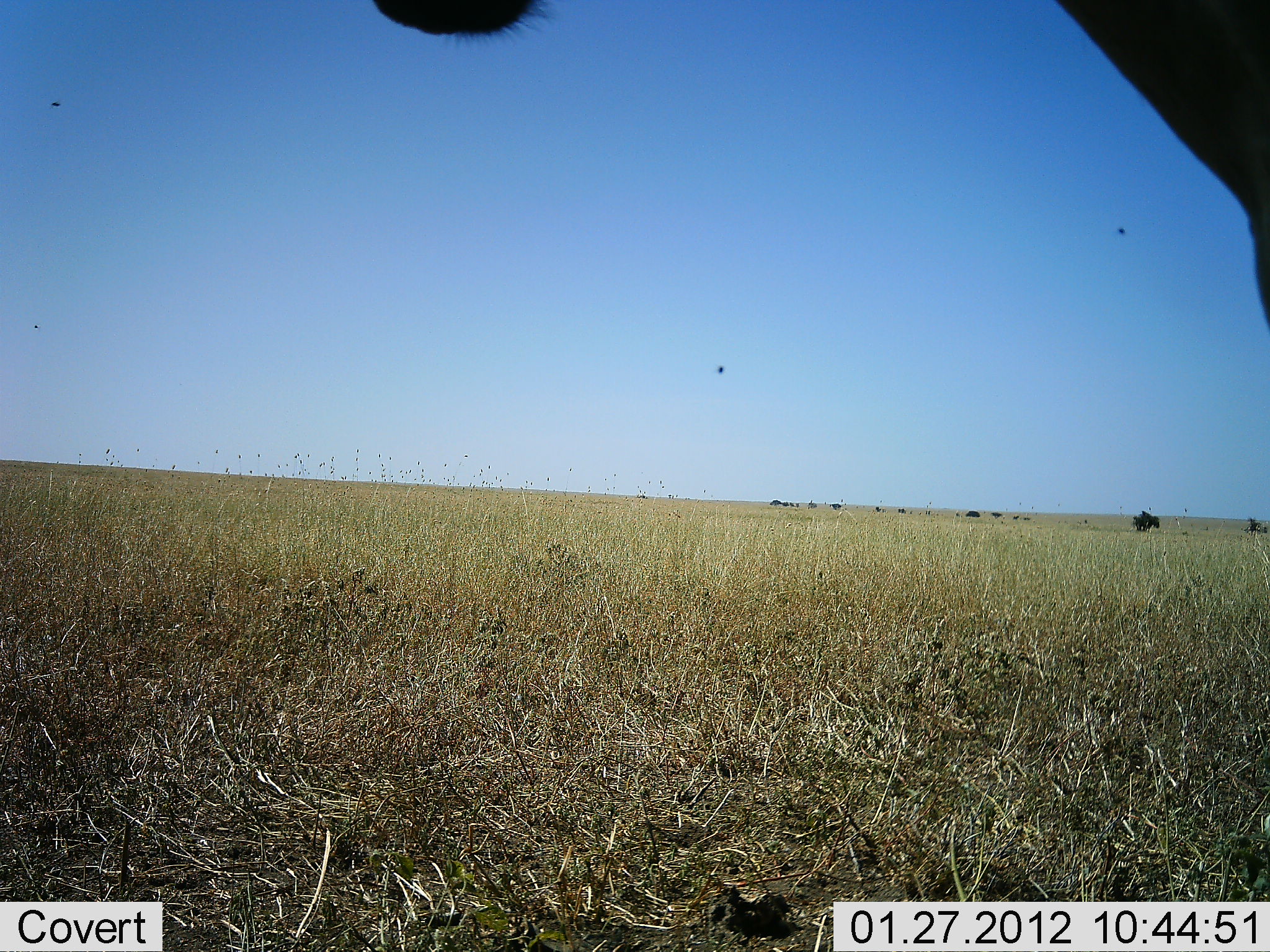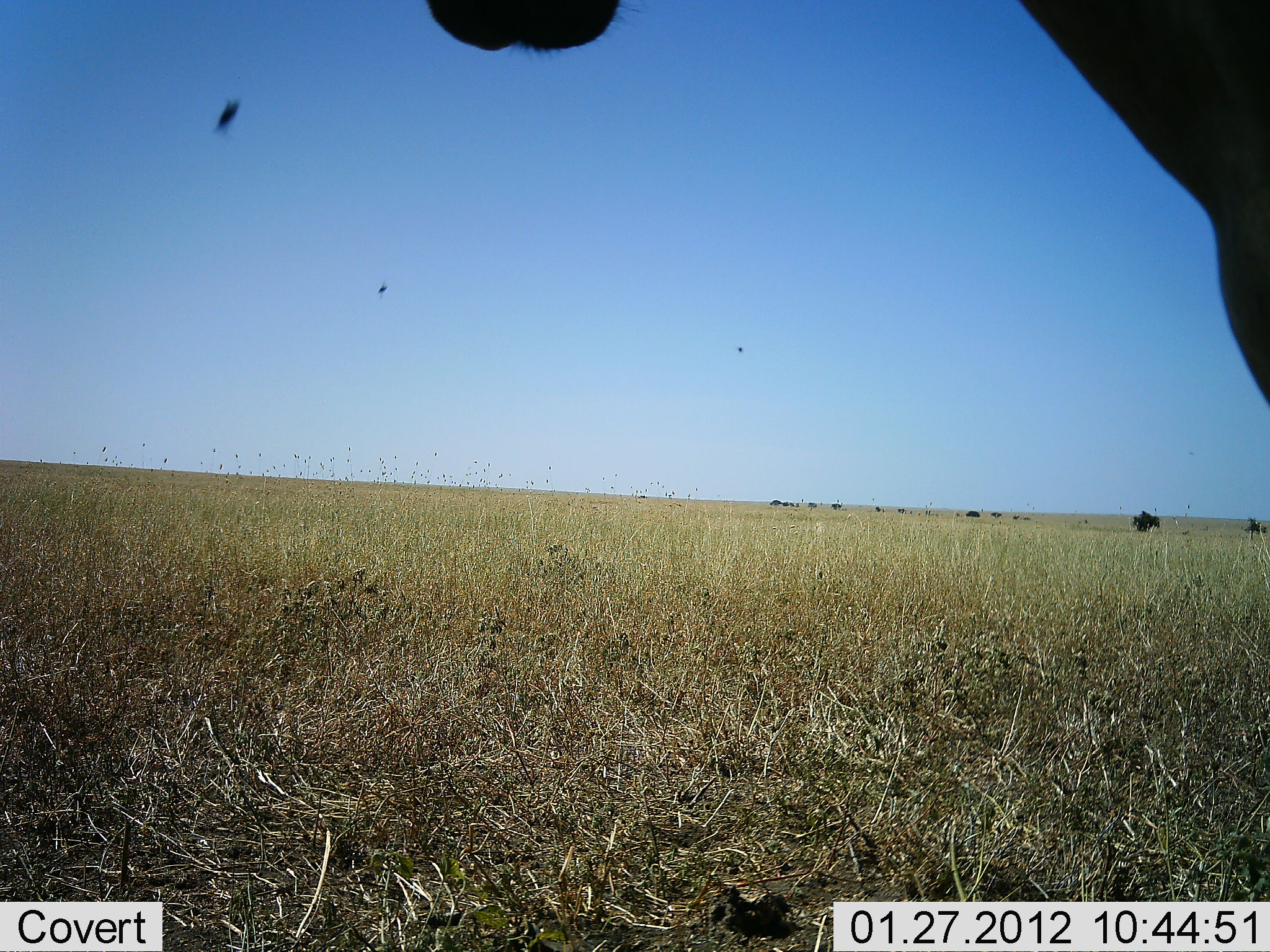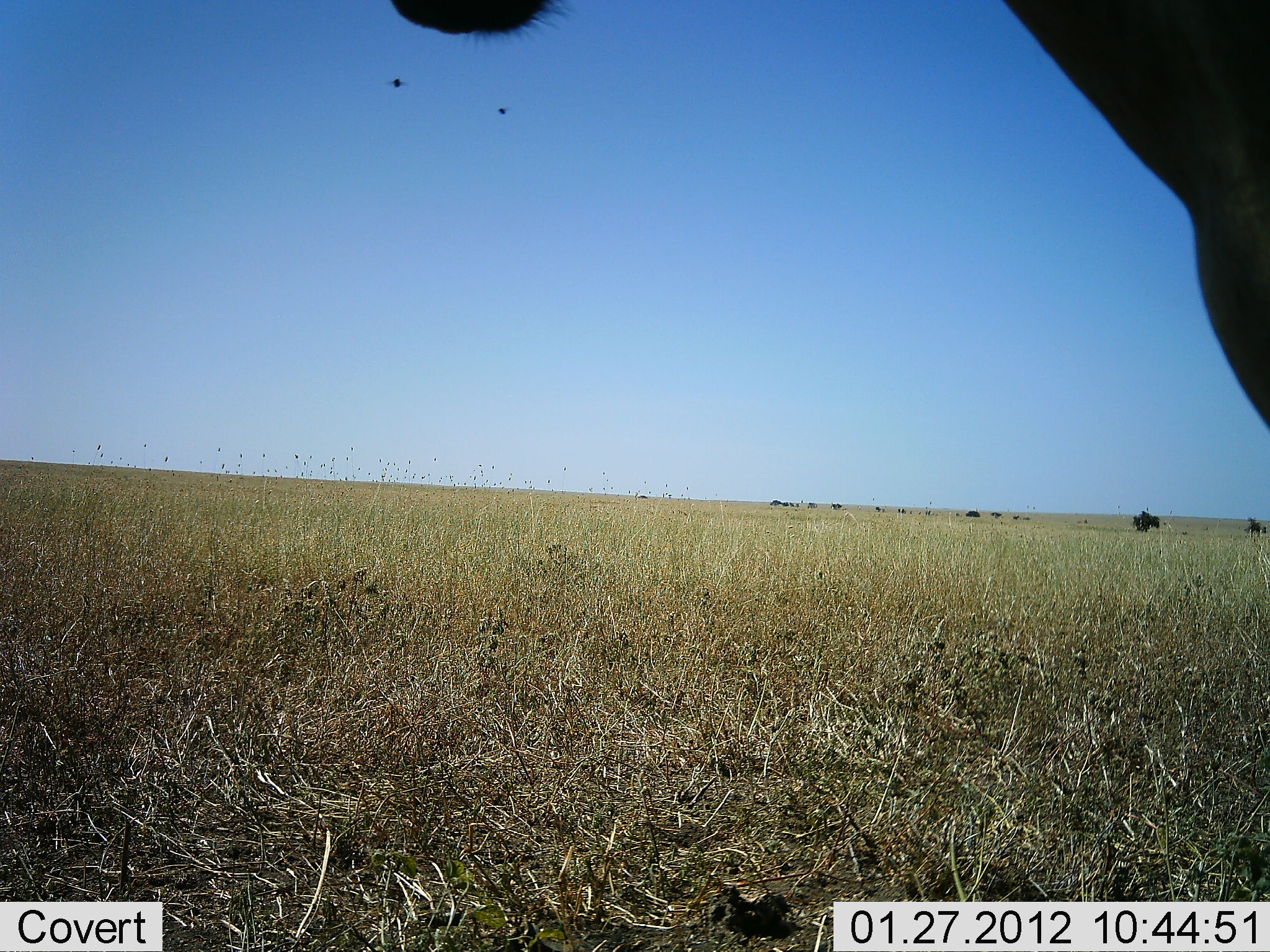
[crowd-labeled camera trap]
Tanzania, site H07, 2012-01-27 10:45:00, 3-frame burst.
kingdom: Animalia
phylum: Chordata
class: Mammalia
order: Artiodactyla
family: Bovidae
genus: Alcelaphus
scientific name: Alcelaphus buselaphus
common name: hartebeest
Hartebeest (Alcelaphus buselaphus), count 1. Behavior (volunteer vote fractions): standing 89%, resting 11%, moving 0%, interacting 0%. Young present (vote fraction): 0%. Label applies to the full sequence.